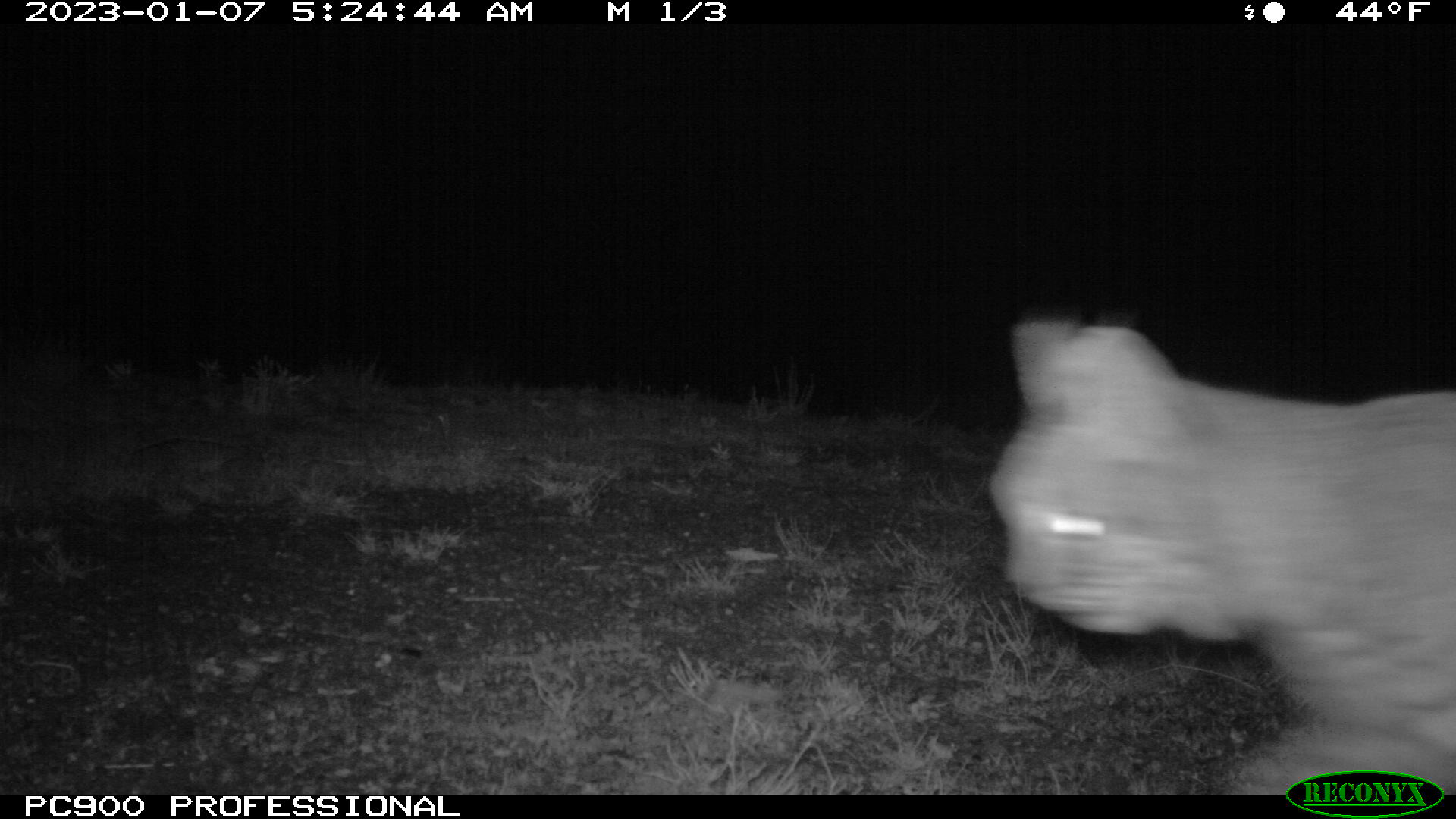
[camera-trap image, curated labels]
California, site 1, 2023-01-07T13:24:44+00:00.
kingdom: Animalia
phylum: Chordata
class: Mammalia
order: Carnivora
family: Felidae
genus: Lynx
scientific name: Lynx rufus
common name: bobcat